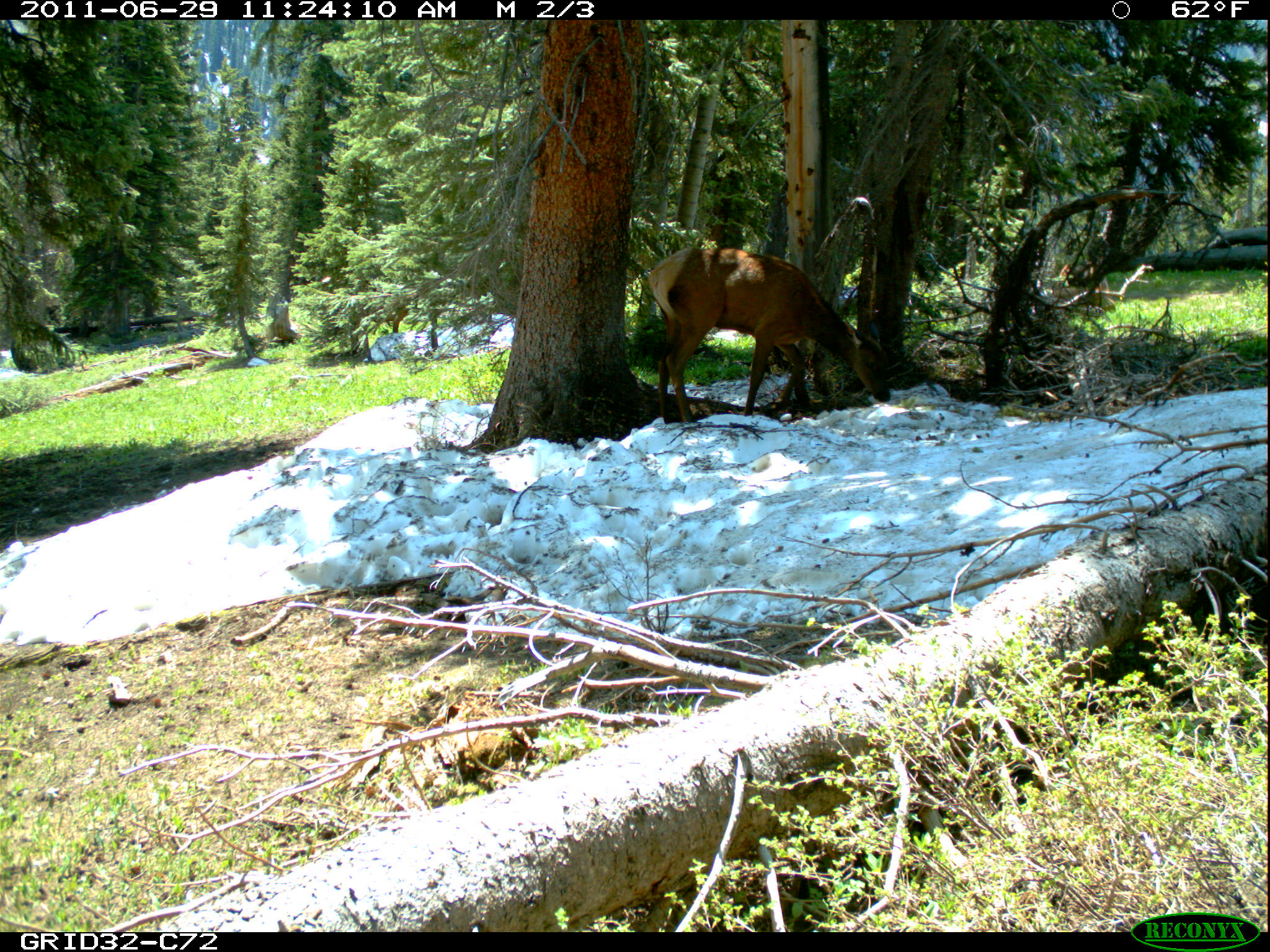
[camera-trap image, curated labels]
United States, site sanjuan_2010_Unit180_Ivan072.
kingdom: Animalia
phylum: Chordata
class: Mammalia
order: Artiodactyla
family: Cervidae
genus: Cervus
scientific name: Cervus elaphus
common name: red deer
Cervus elaphus (red deer).